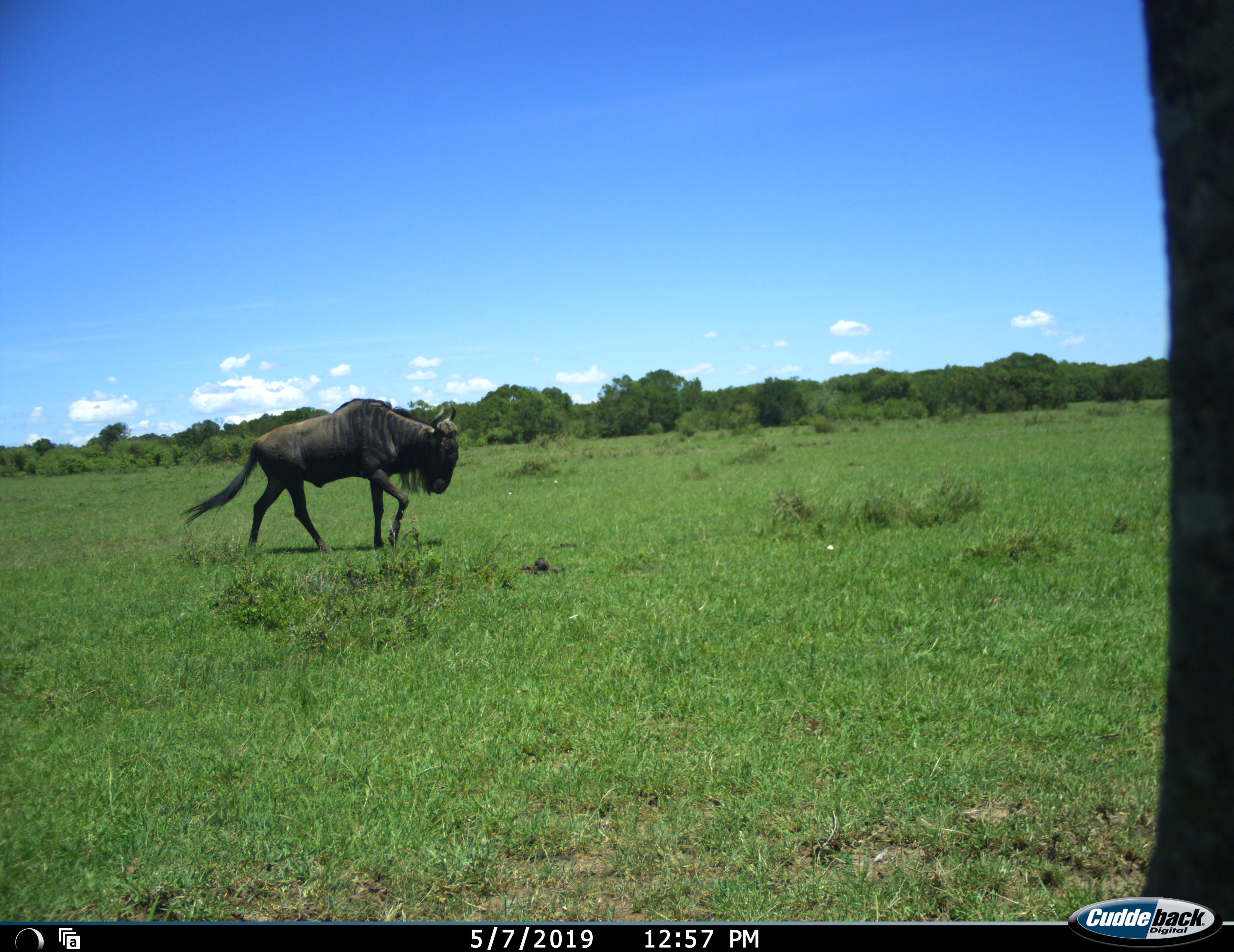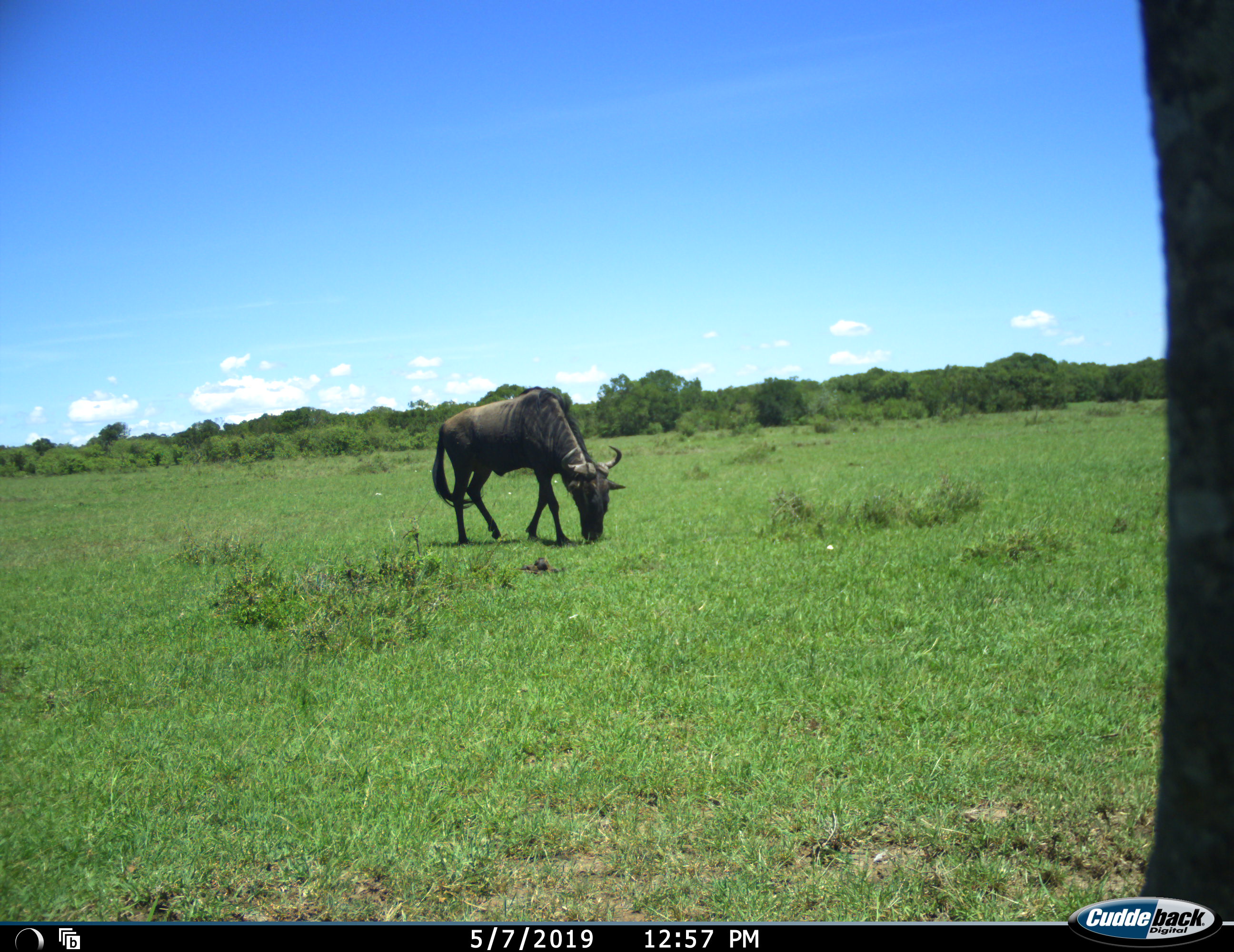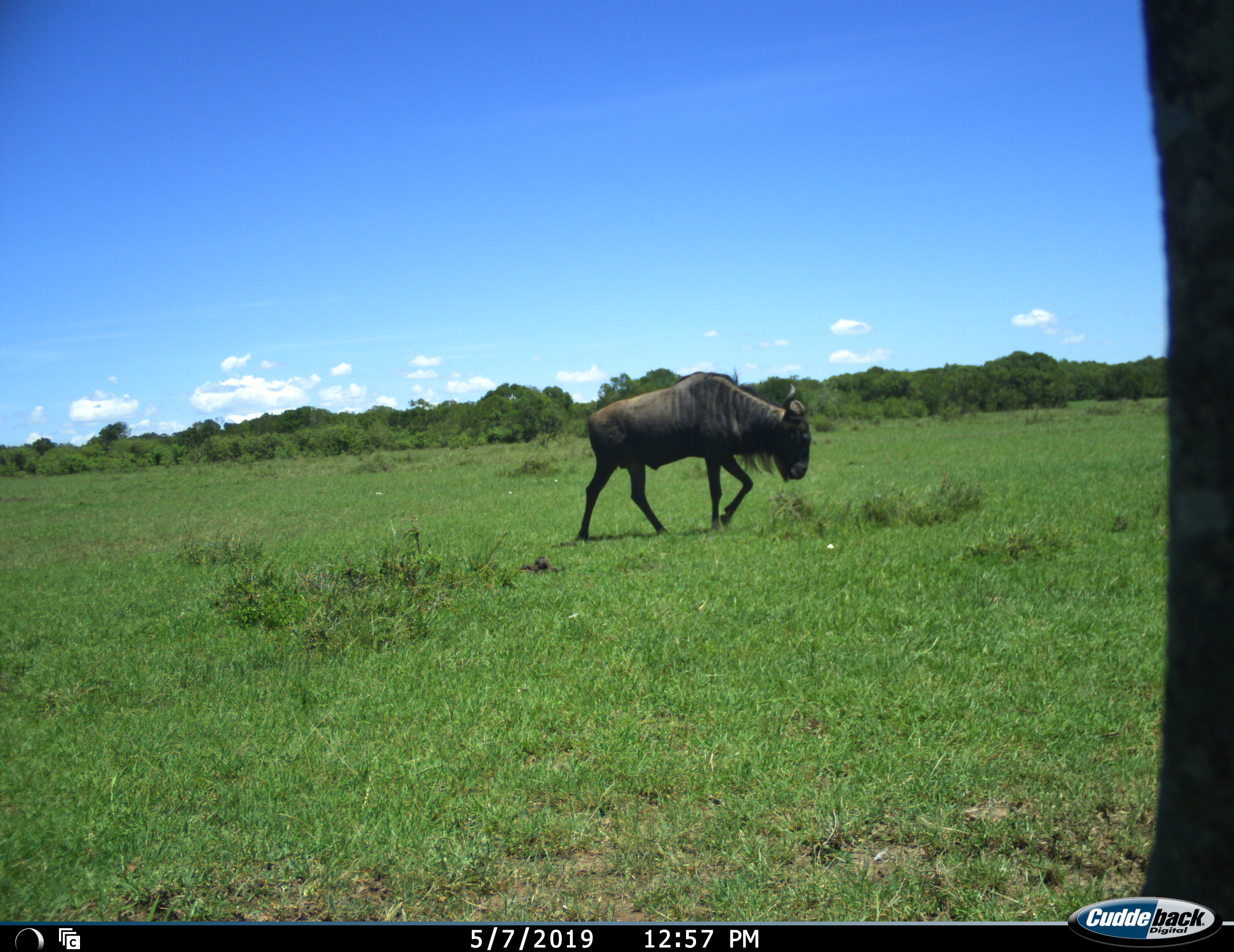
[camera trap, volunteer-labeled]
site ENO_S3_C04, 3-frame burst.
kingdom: Animalia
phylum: Chordata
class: Mammalia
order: Artiodactyla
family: Bovidae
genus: Connochaetes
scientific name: Connochaetes taurinus taurinus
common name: blue wildebeest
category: wildebeestblue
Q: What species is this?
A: Wildebeestblue (blue wildebeest) (Connochaetes taurinus taurinus).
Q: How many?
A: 1.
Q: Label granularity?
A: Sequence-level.